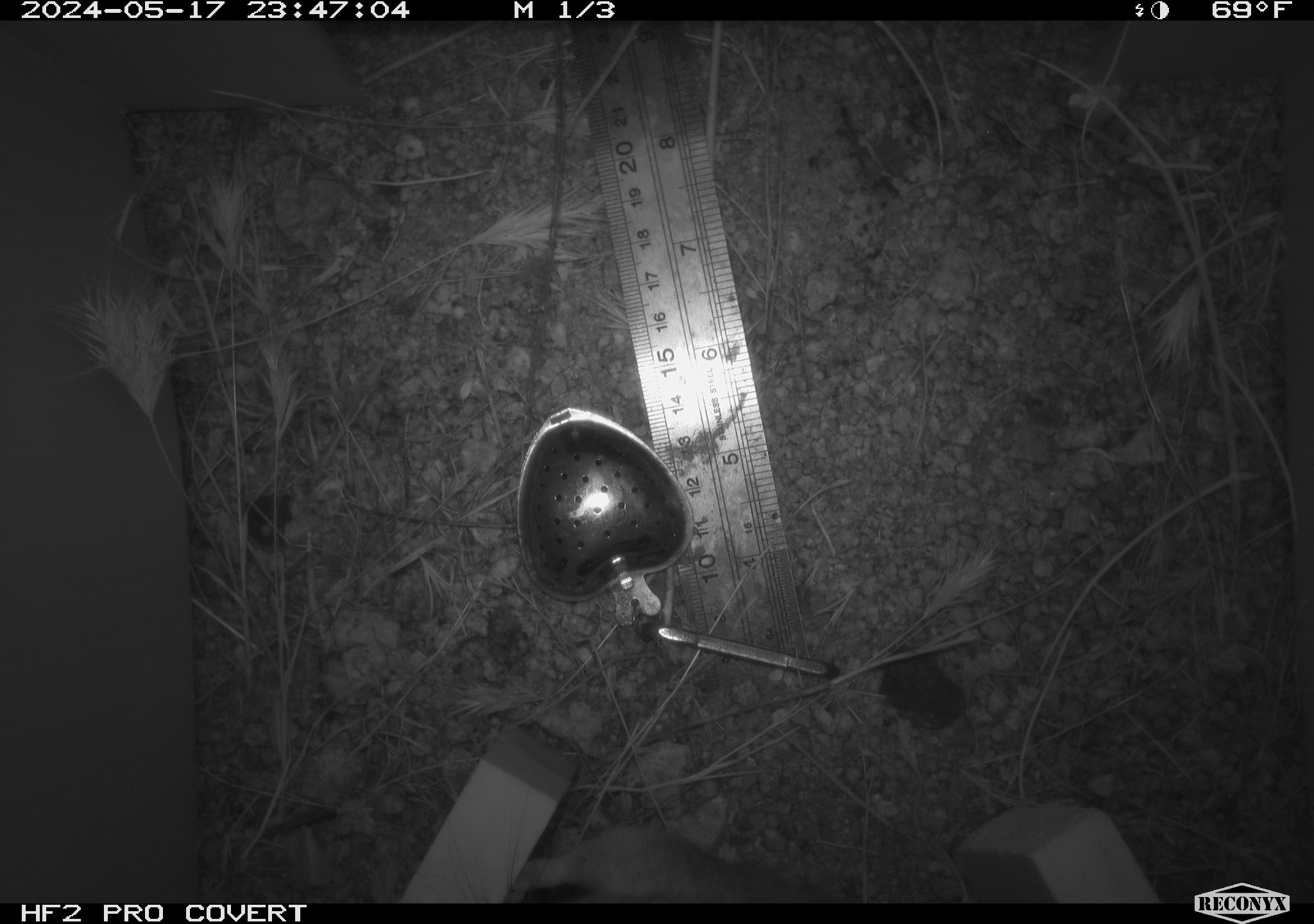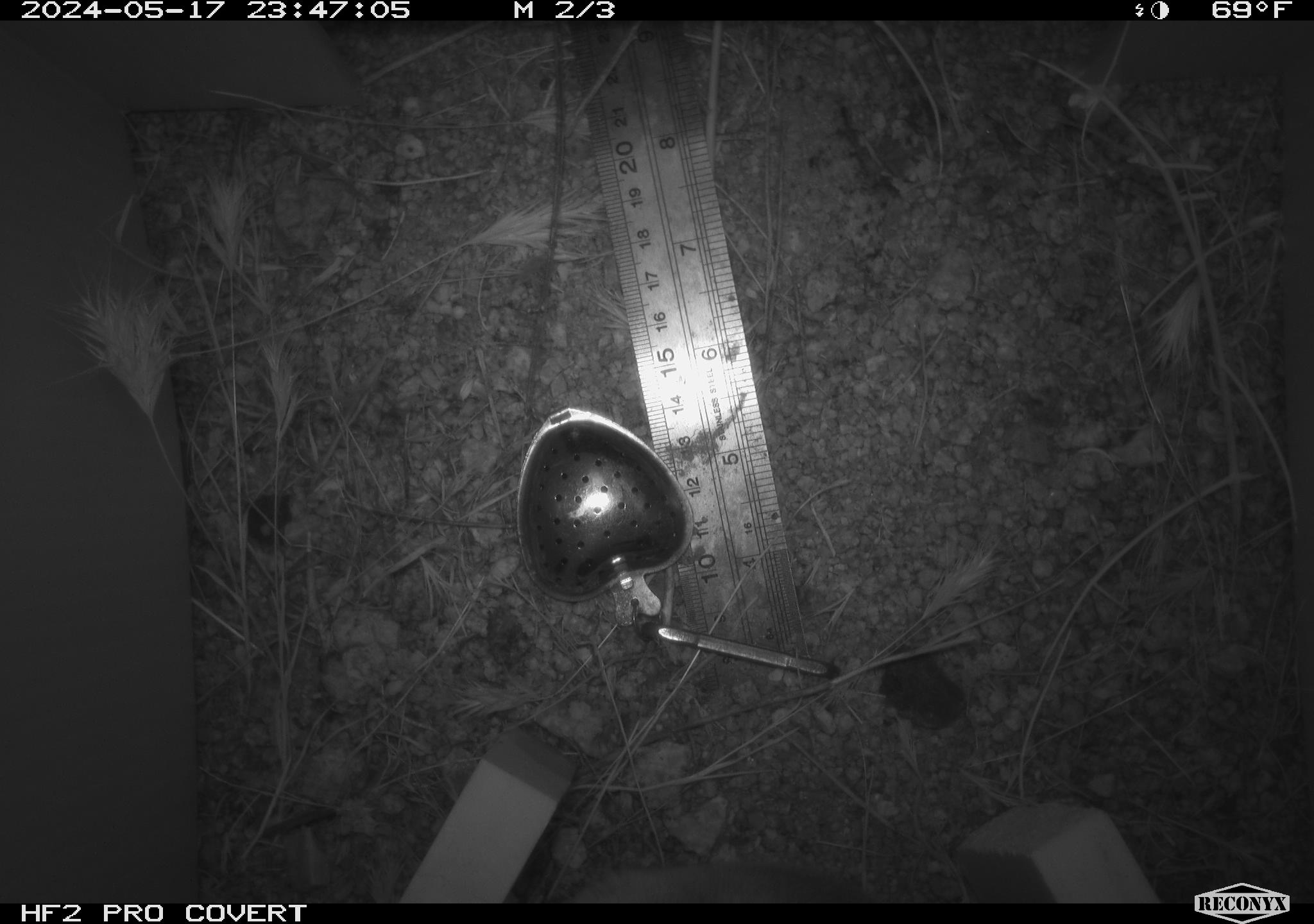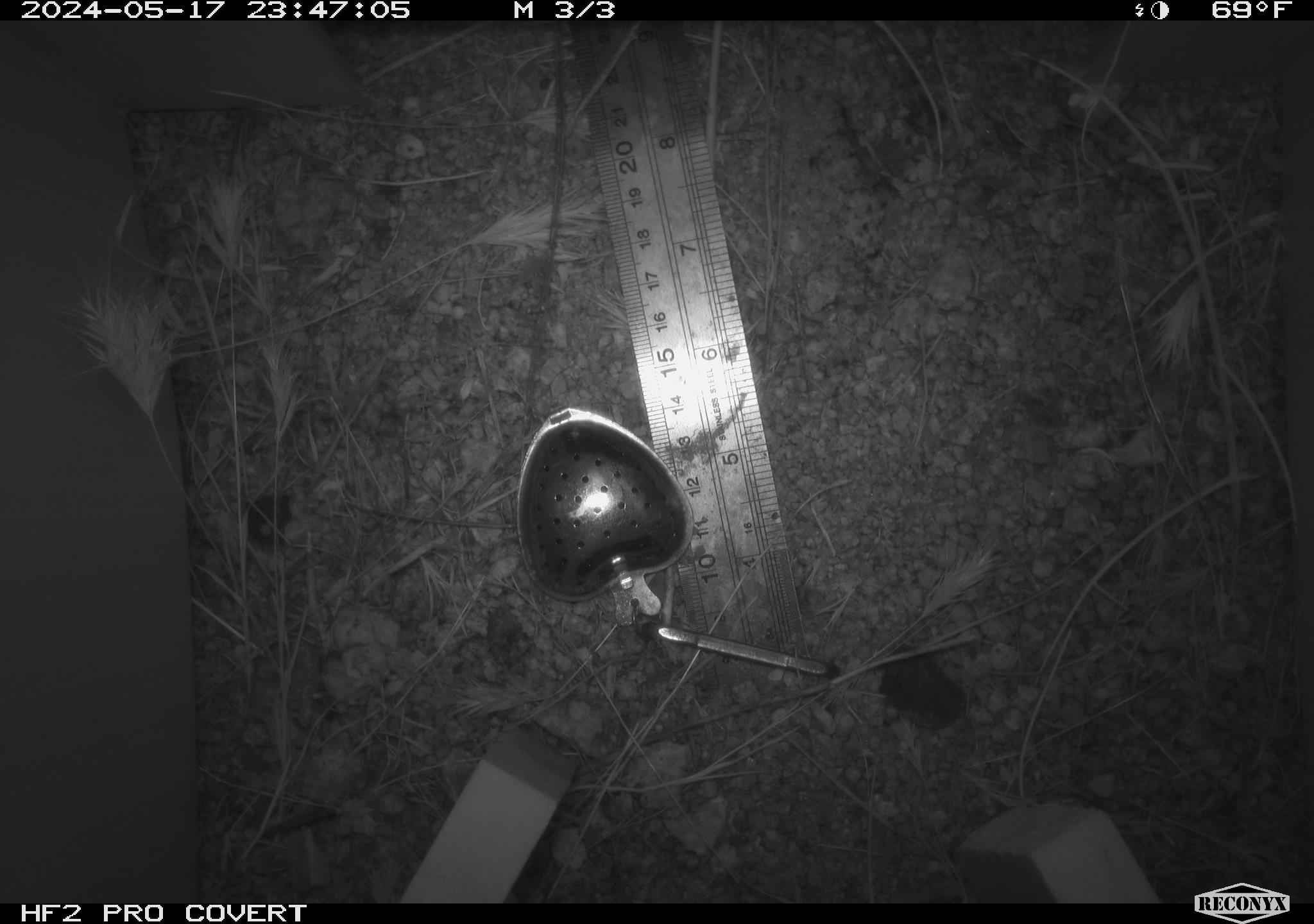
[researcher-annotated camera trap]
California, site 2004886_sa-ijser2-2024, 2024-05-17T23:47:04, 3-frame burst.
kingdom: Animalia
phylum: Chordata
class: Mammalia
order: Rodentia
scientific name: Rodentia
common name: woodrat or rat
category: woodrat or rat species